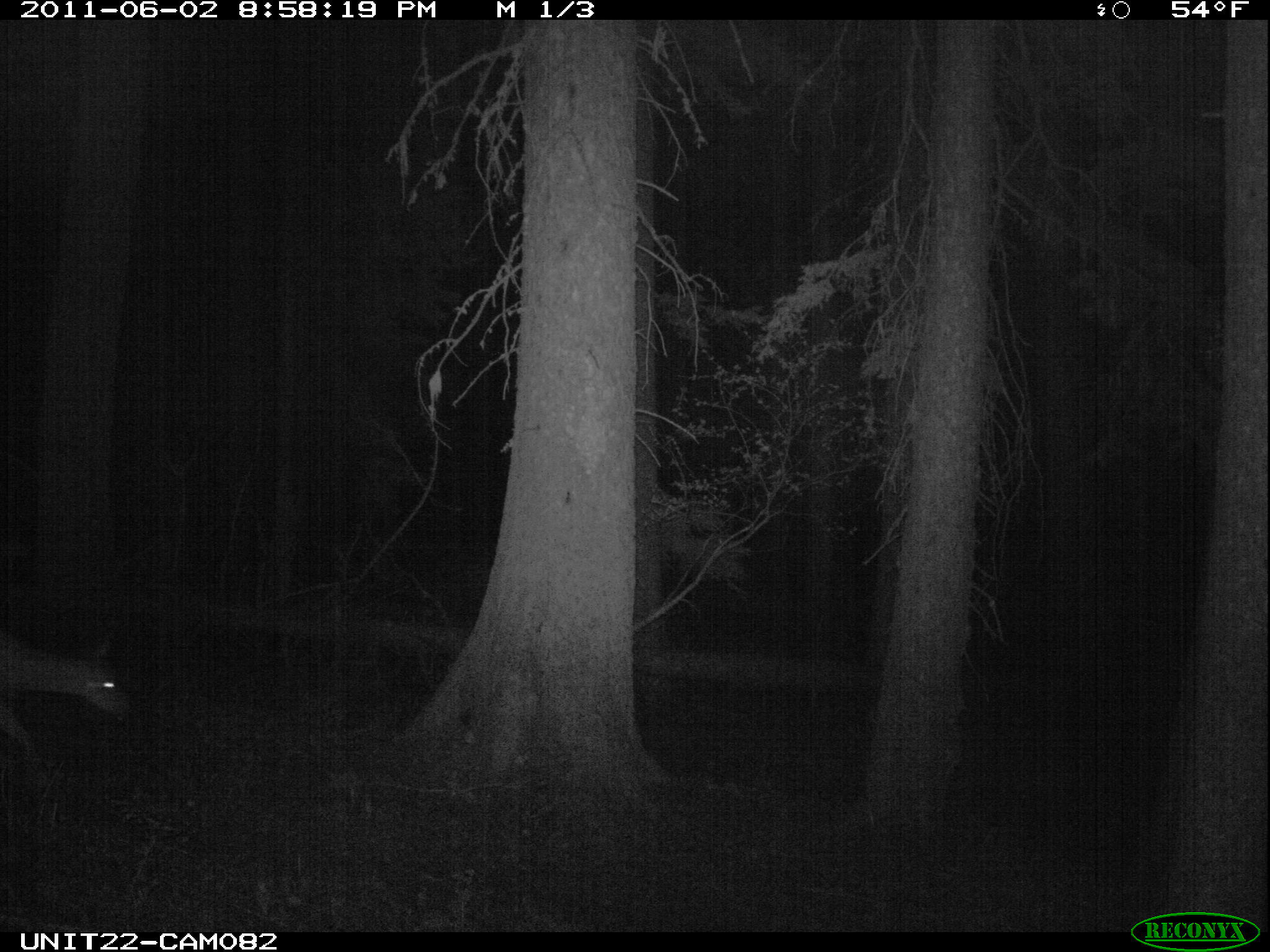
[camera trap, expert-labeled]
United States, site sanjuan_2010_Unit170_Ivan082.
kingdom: Animalia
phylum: Chordata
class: Mammalia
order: Artiodactyla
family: Cervidae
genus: Odocoileus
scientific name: Odocoileus hemionus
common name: mule deer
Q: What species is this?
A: Odocoileus hemionus (mule deer).